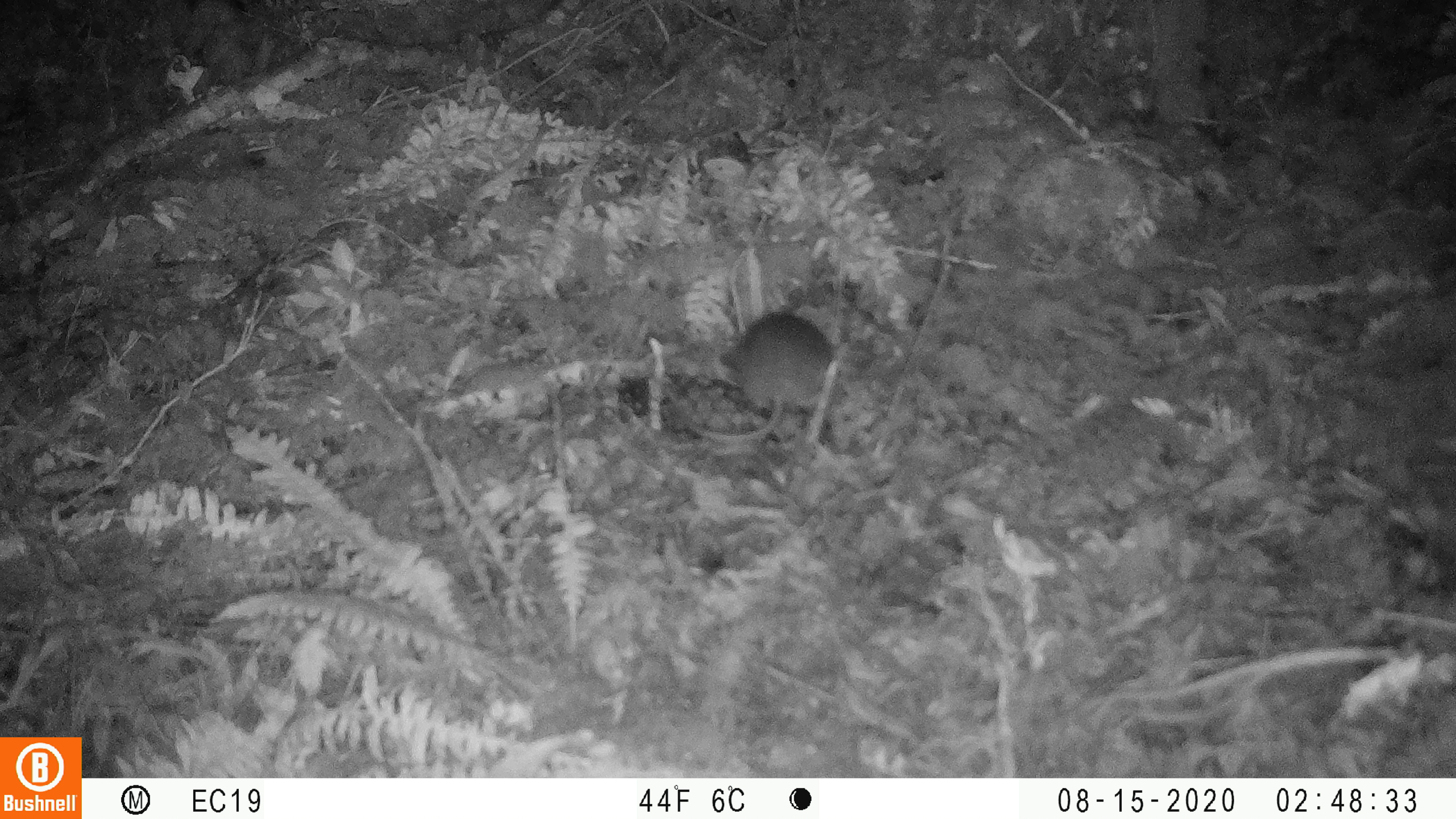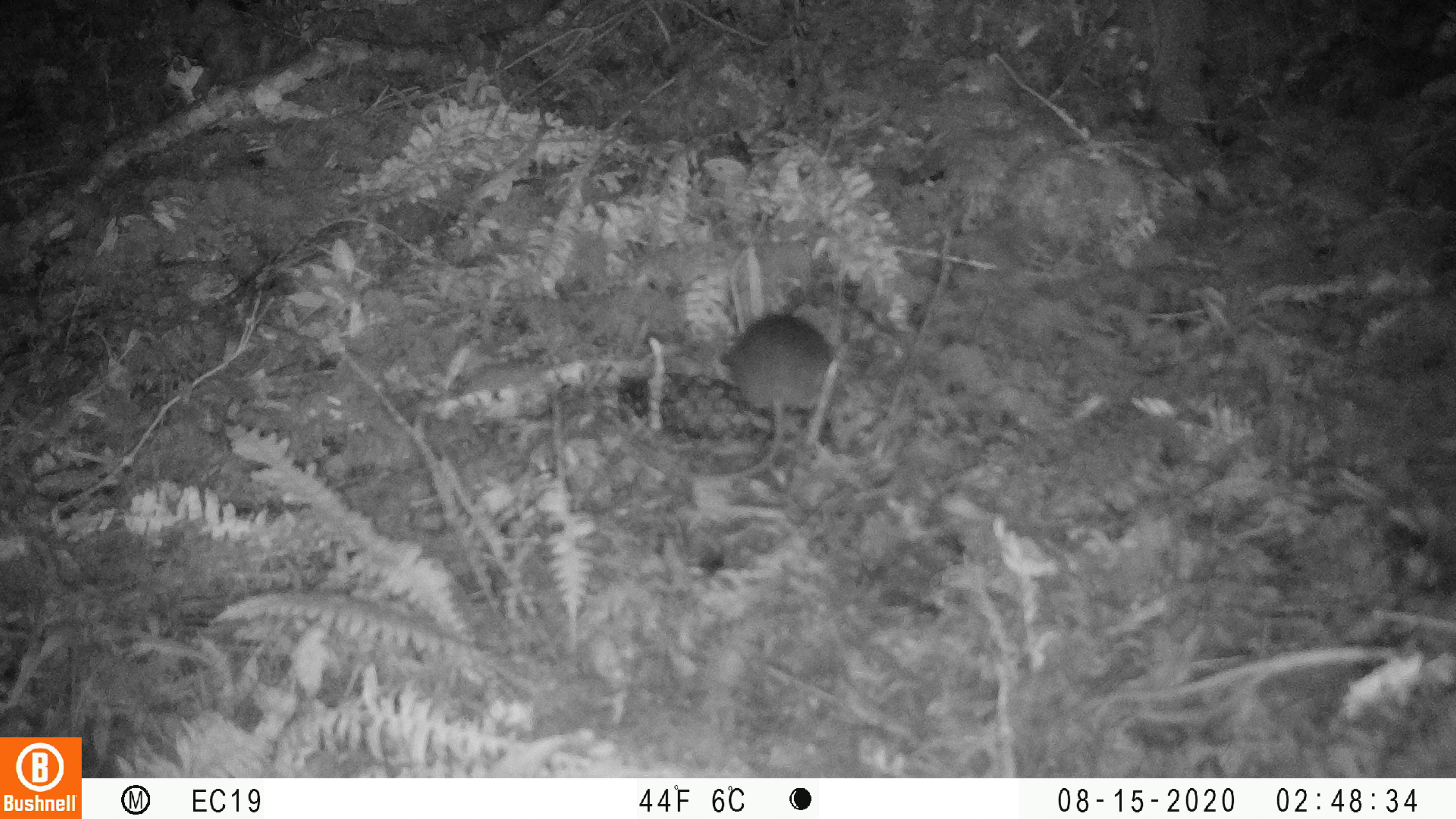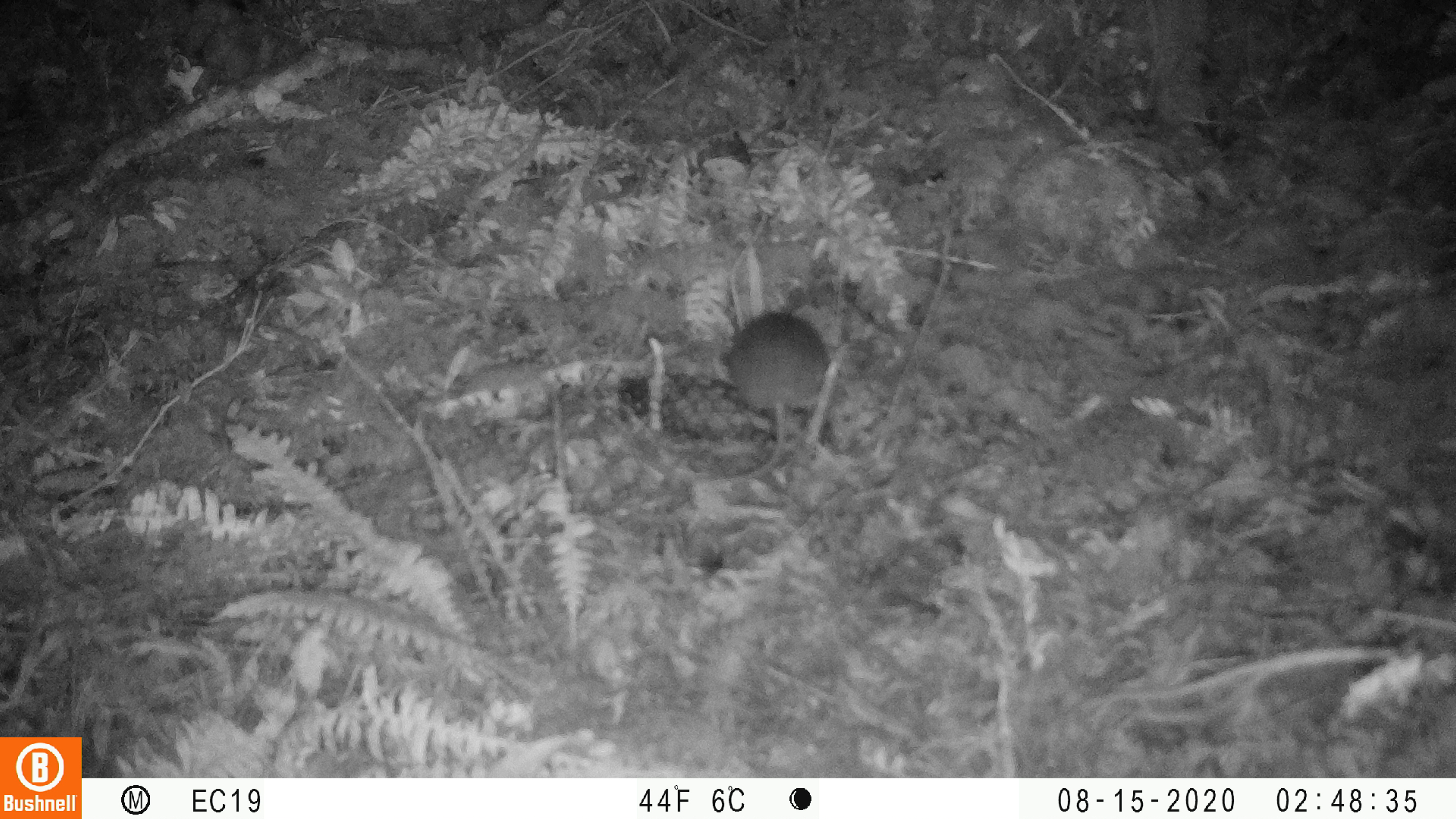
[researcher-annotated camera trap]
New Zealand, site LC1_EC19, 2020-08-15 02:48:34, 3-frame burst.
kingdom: Animalia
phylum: Chordata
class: Mammalia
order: Rodentia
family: Muridae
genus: Rattus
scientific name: Rattus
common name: rat